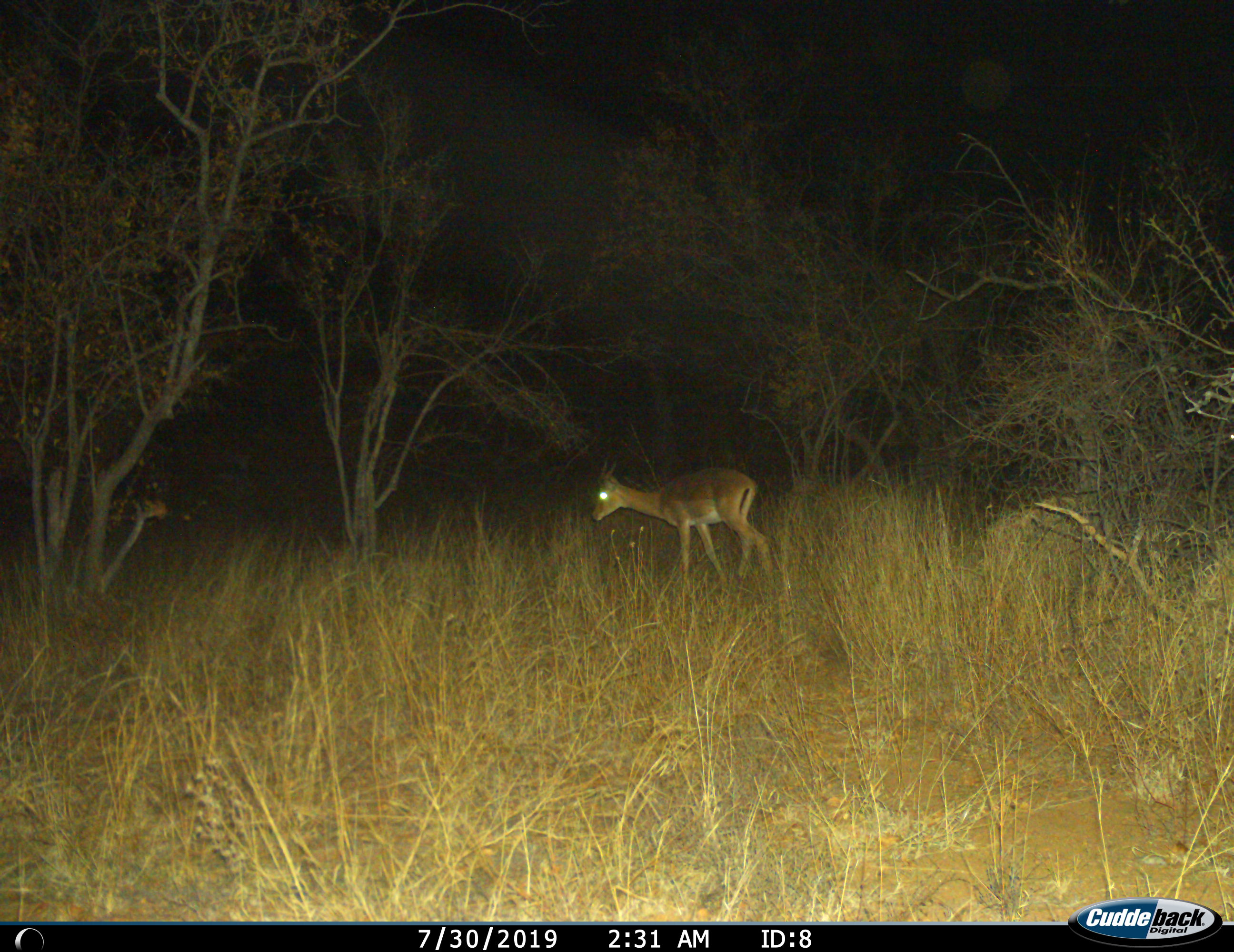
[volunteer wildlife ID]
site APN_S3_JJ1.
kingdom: Animalia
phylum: Chordata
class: Mammalia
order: Artiodactyla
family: Bovidae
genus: Aepyceros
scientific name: Aepyceros melampus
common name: impala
Impala (Aepyceros melampus), count 1. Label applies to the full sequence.